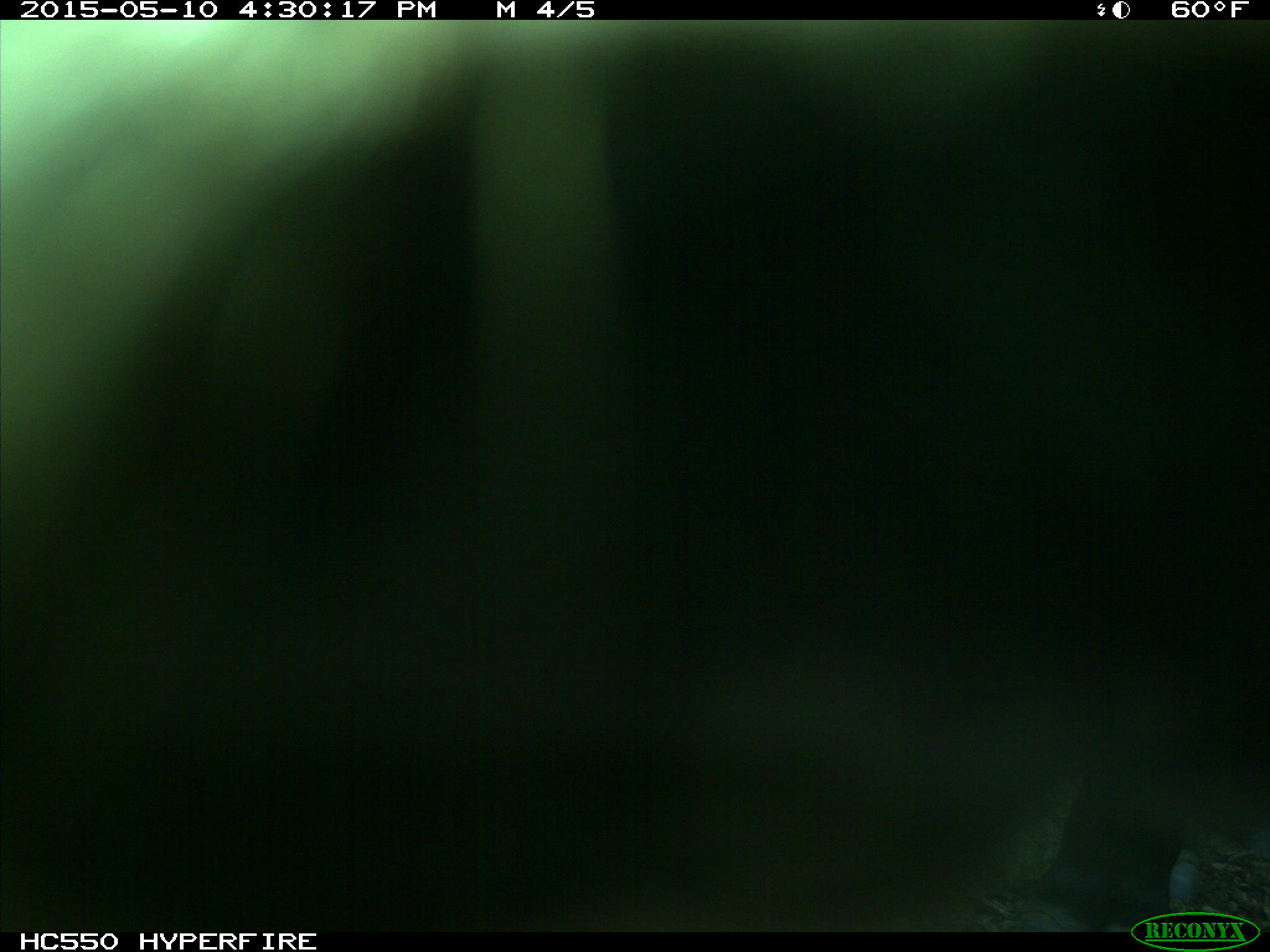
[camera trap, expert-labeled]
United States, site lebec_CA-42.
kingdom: Animalia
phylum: Chordata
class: Mammalia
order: Artiodactyla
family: Bovidae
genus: Bos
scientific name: Bos taurus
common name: domestic cow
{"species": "Bos taurus (domestic cow)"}